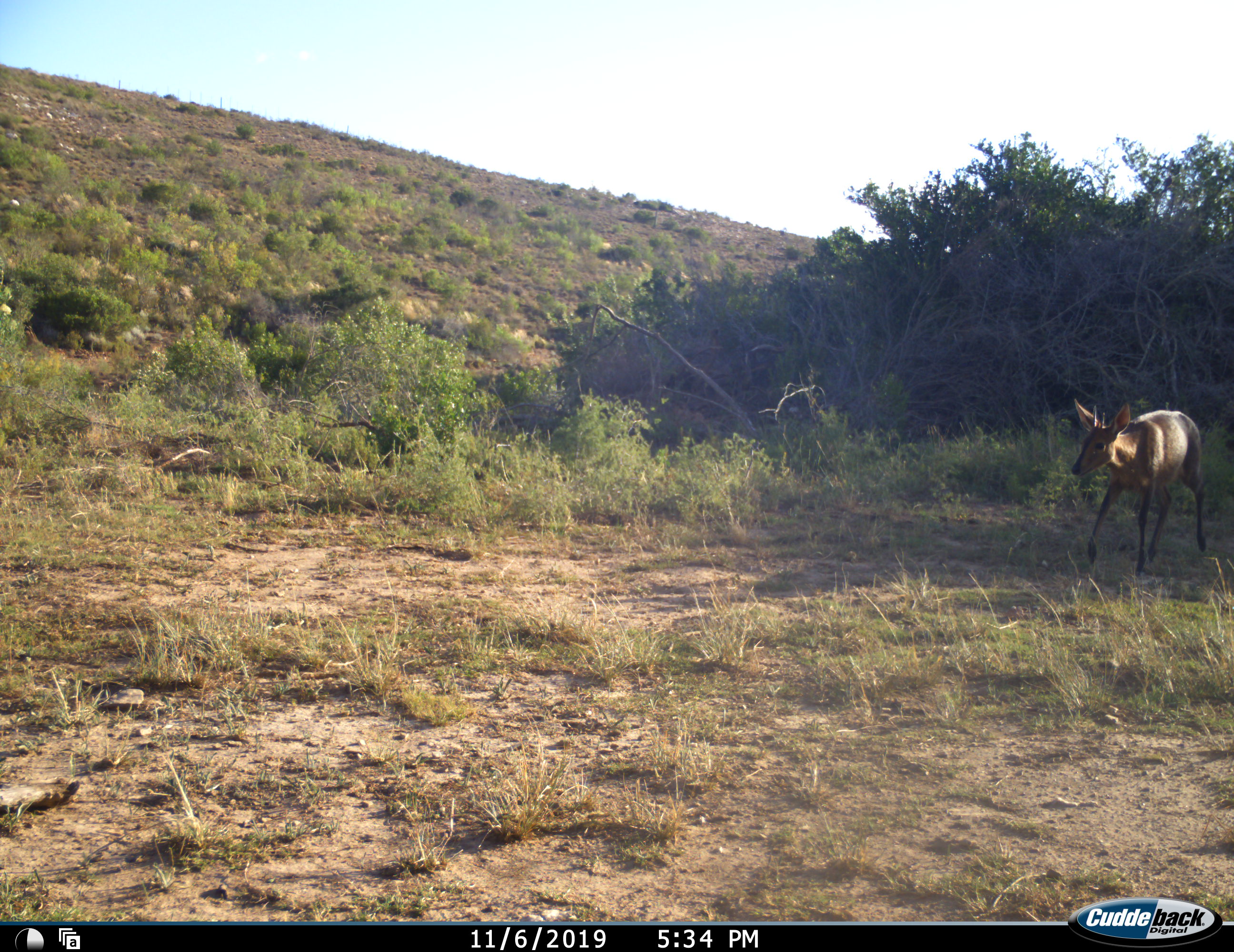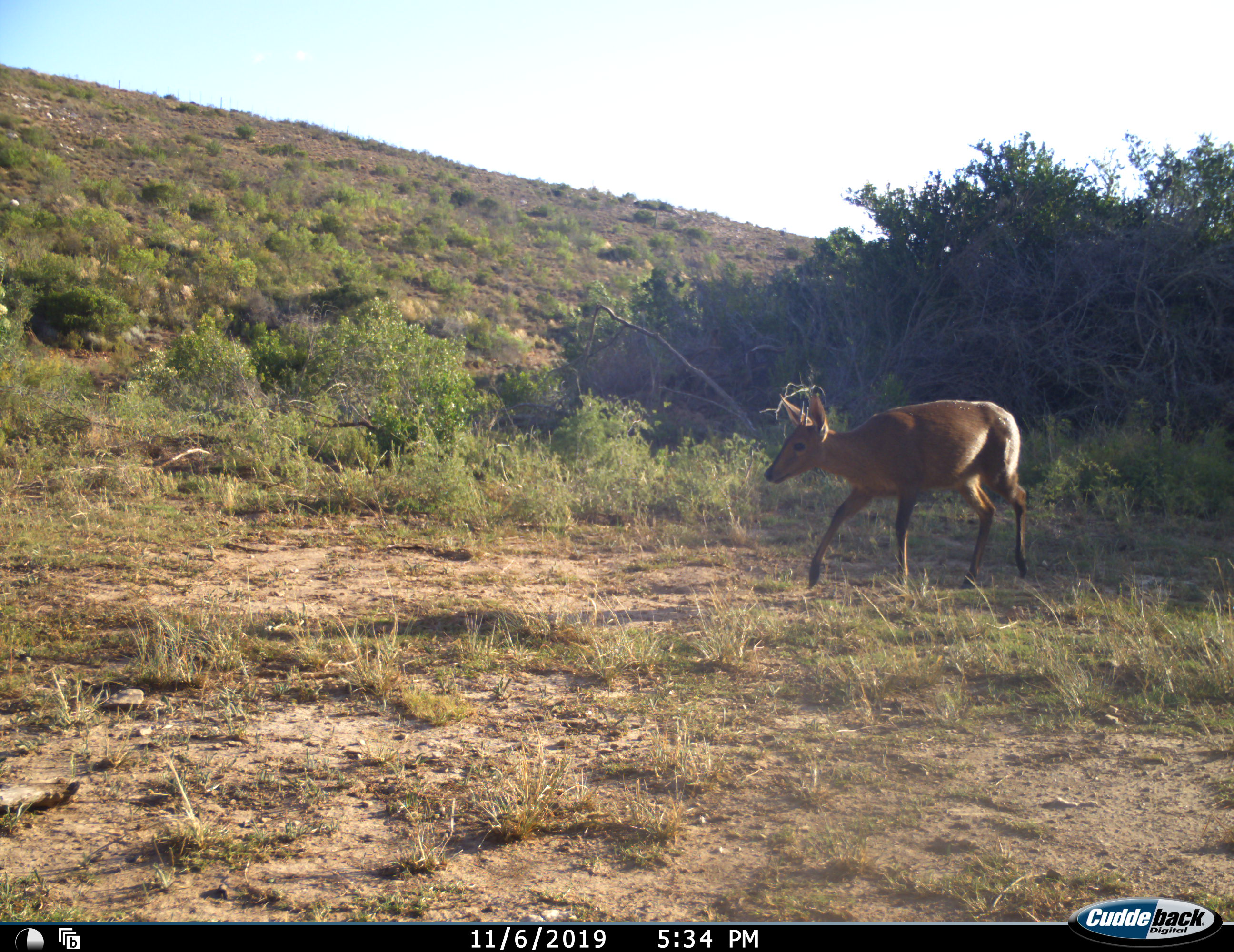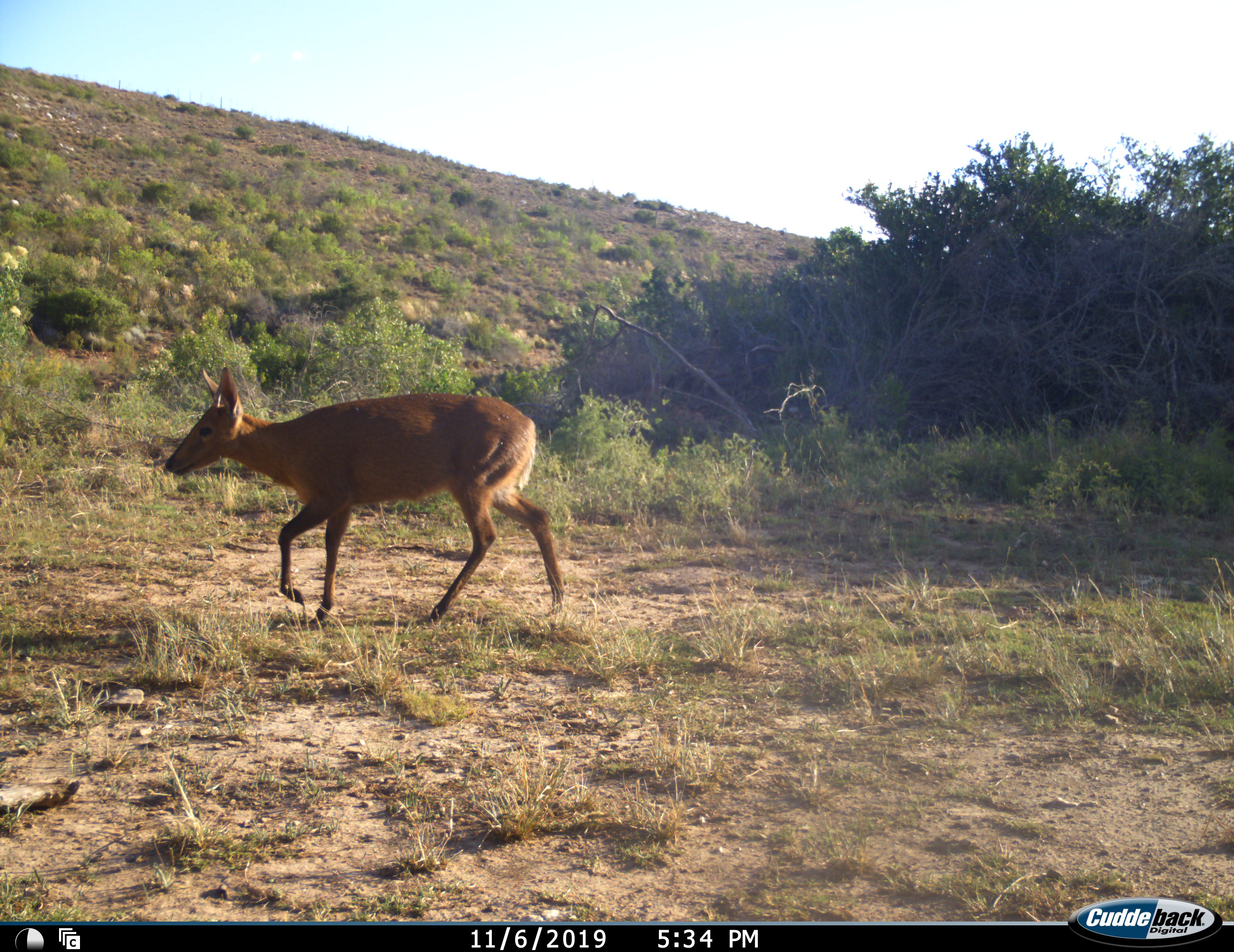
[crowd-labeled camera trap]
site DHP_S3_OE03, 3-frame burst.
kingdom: Animalia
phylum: Chordata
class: Mammalia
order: Artiodactyla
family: Bovidae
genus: Sylvicapra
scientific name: Sylvicapra grimmia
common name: common duiker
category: duikercommongrey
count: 1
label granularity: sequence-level